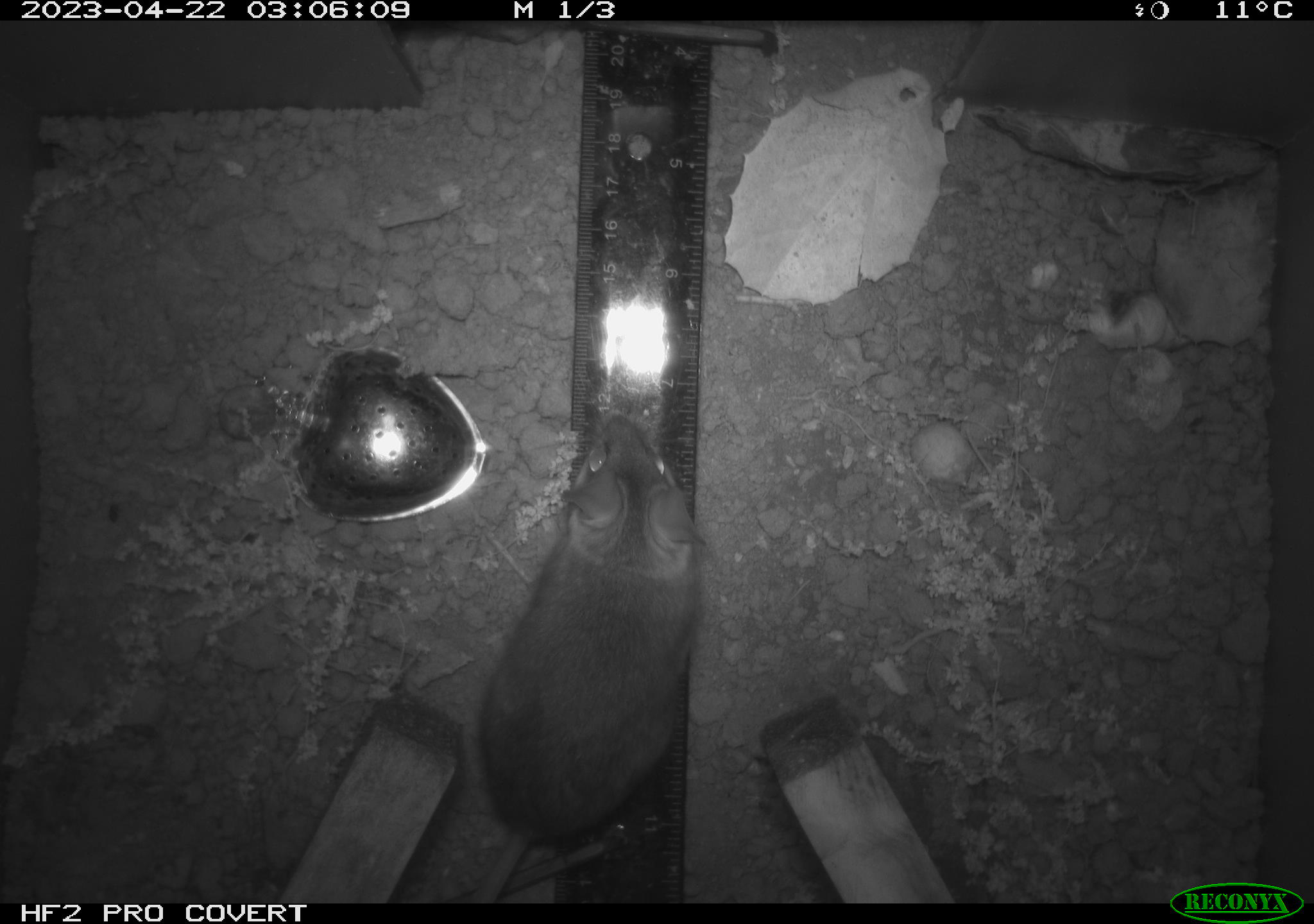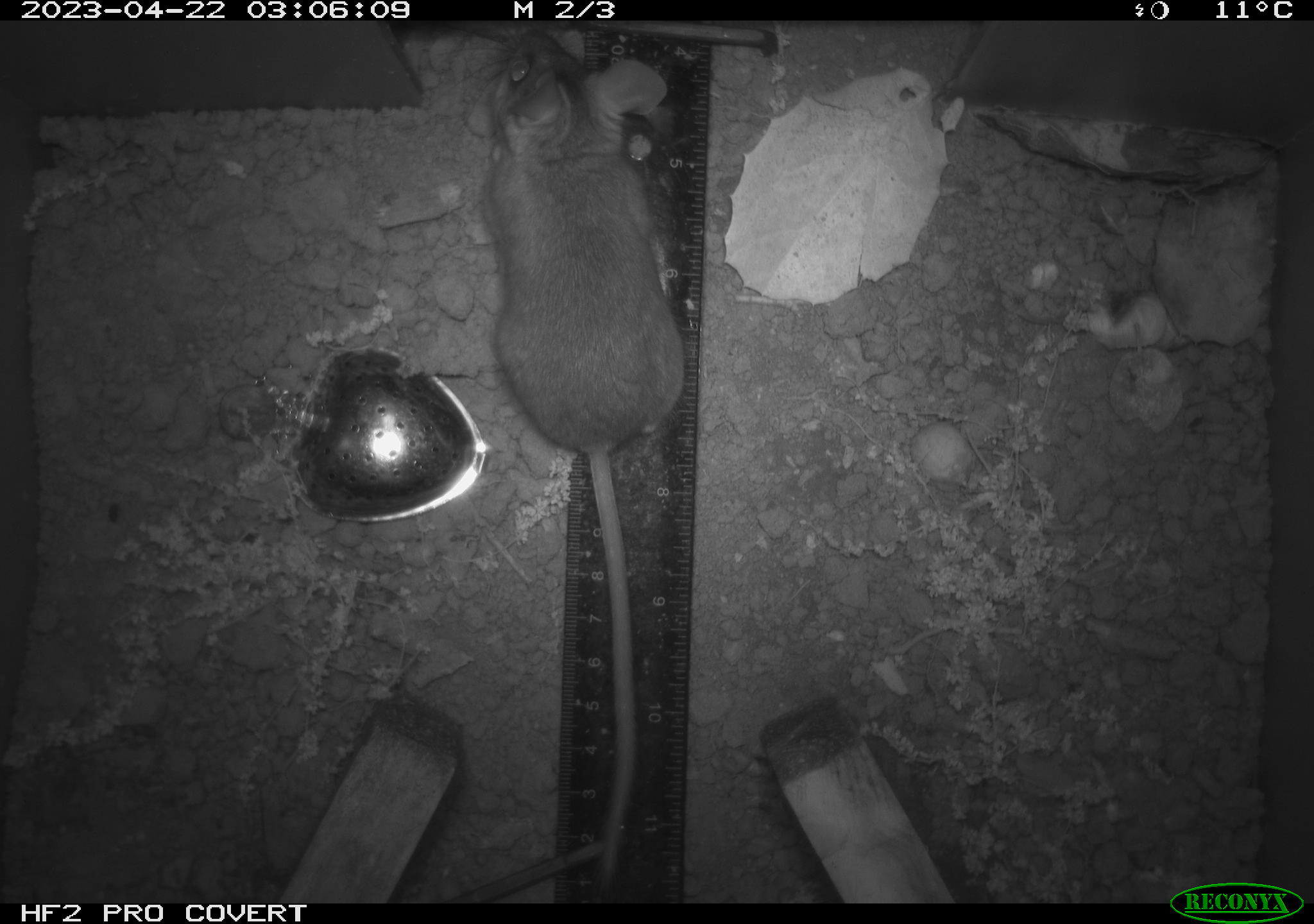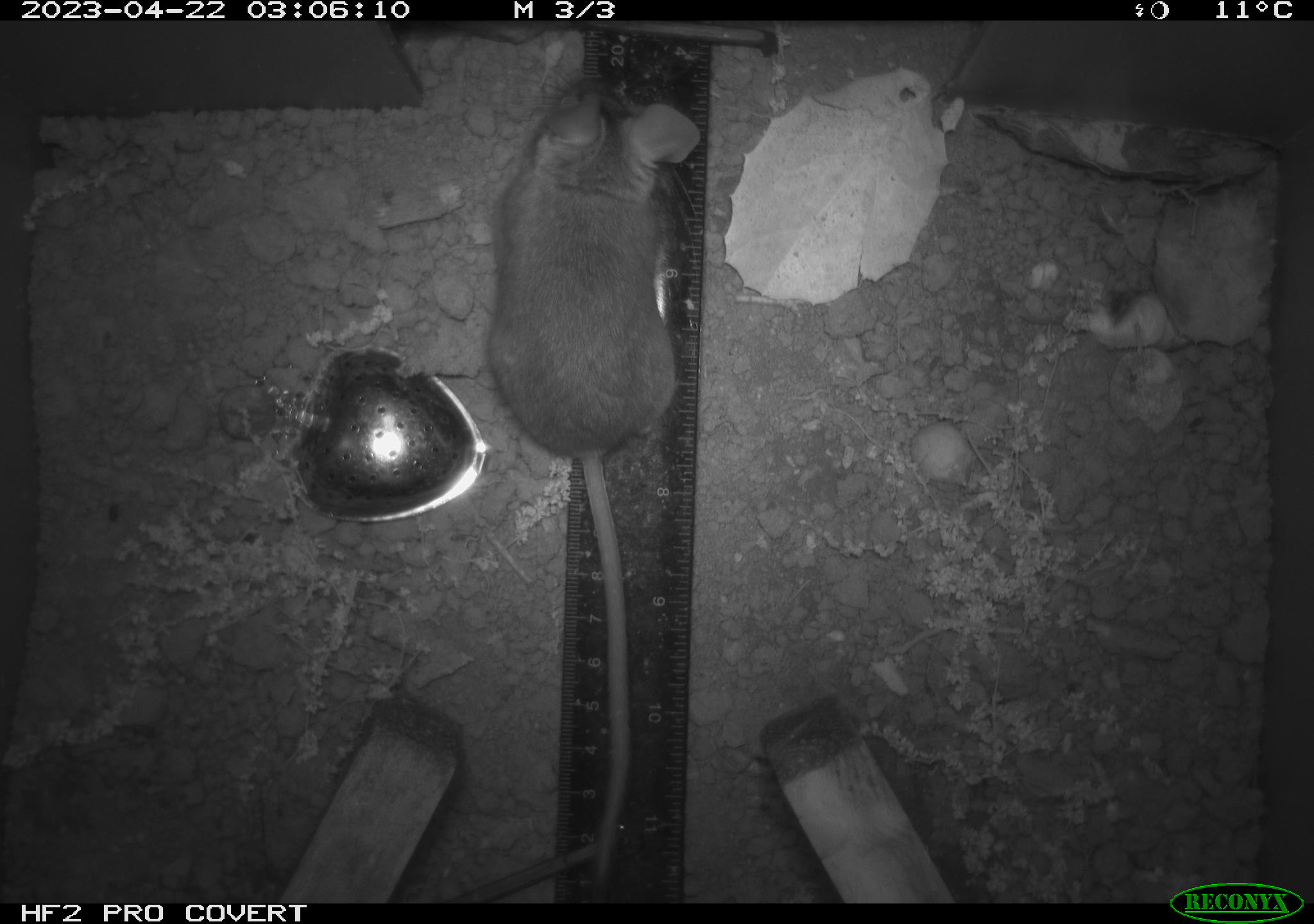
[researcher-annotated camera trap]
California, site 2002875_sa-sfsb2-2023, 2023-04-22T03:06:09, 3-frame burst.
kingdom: Animalia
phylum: Chordata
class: Mammalia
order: Rodentia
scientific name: Rodentia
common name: mouse species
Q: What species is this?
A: Mouse species (Rodentia).